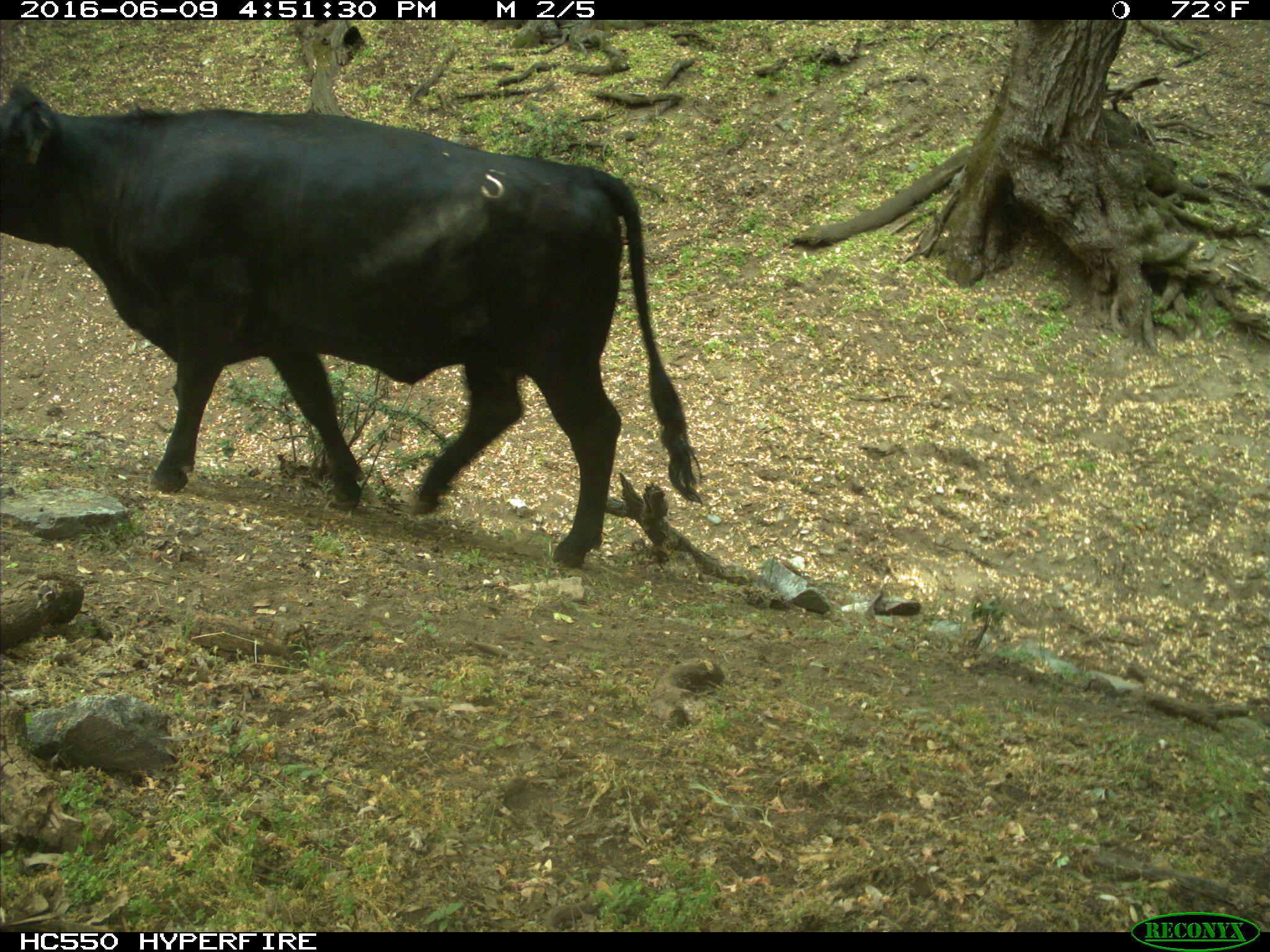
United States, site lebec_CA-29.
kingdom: Animalia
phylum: Chordata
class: Mammalia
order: Artiodactyla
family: Bovidae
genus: Bos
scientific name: Bos taurus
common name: domestic cow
Bos taurus (domestic cow).